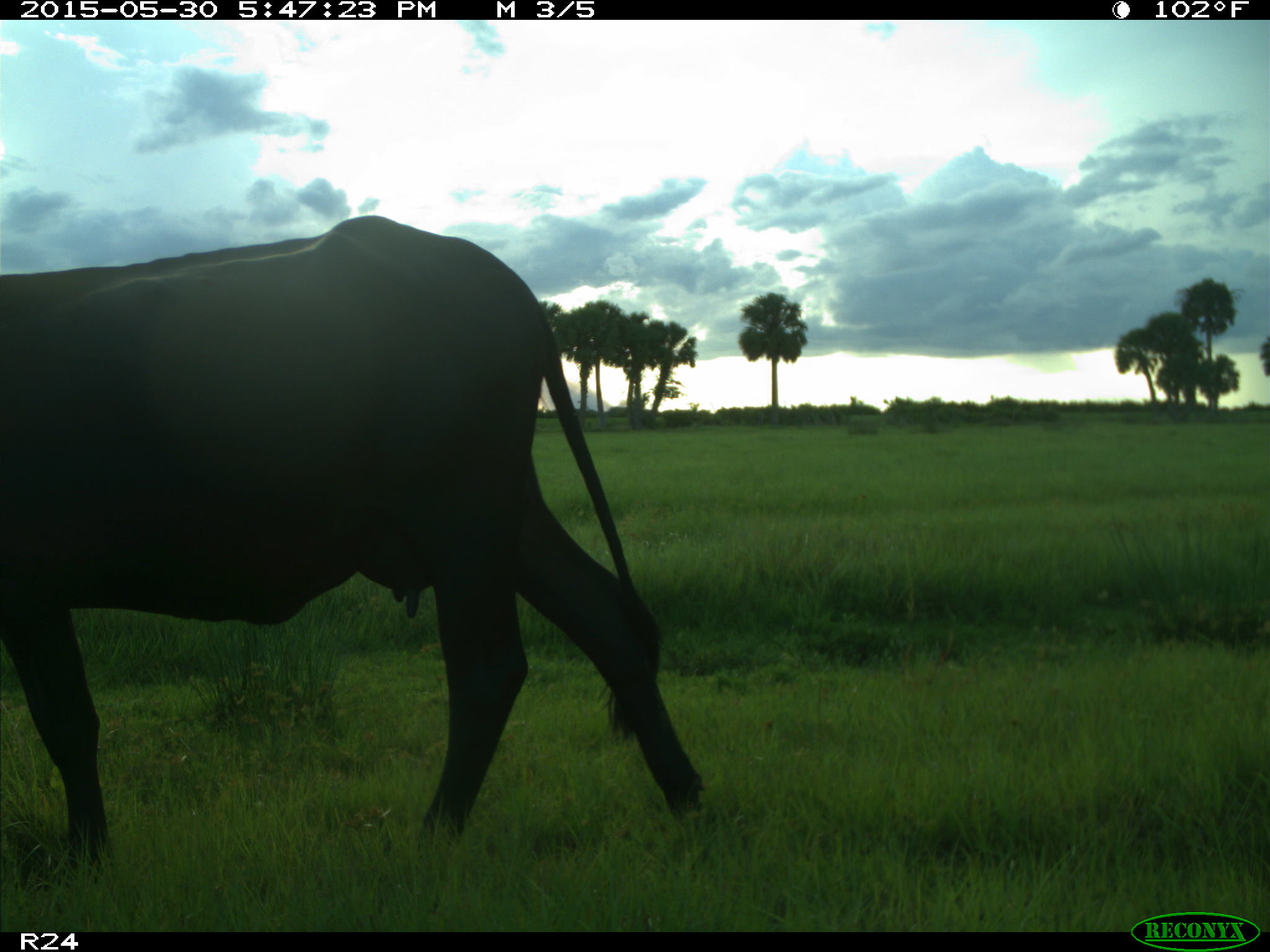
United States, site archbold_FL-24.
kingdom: Animalia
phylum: Chordata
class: Mammalia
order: Artiodactyla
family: Bovidae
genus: Bos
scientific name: Bos taurus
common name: domestic cow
Bos taurus (domestic cow).